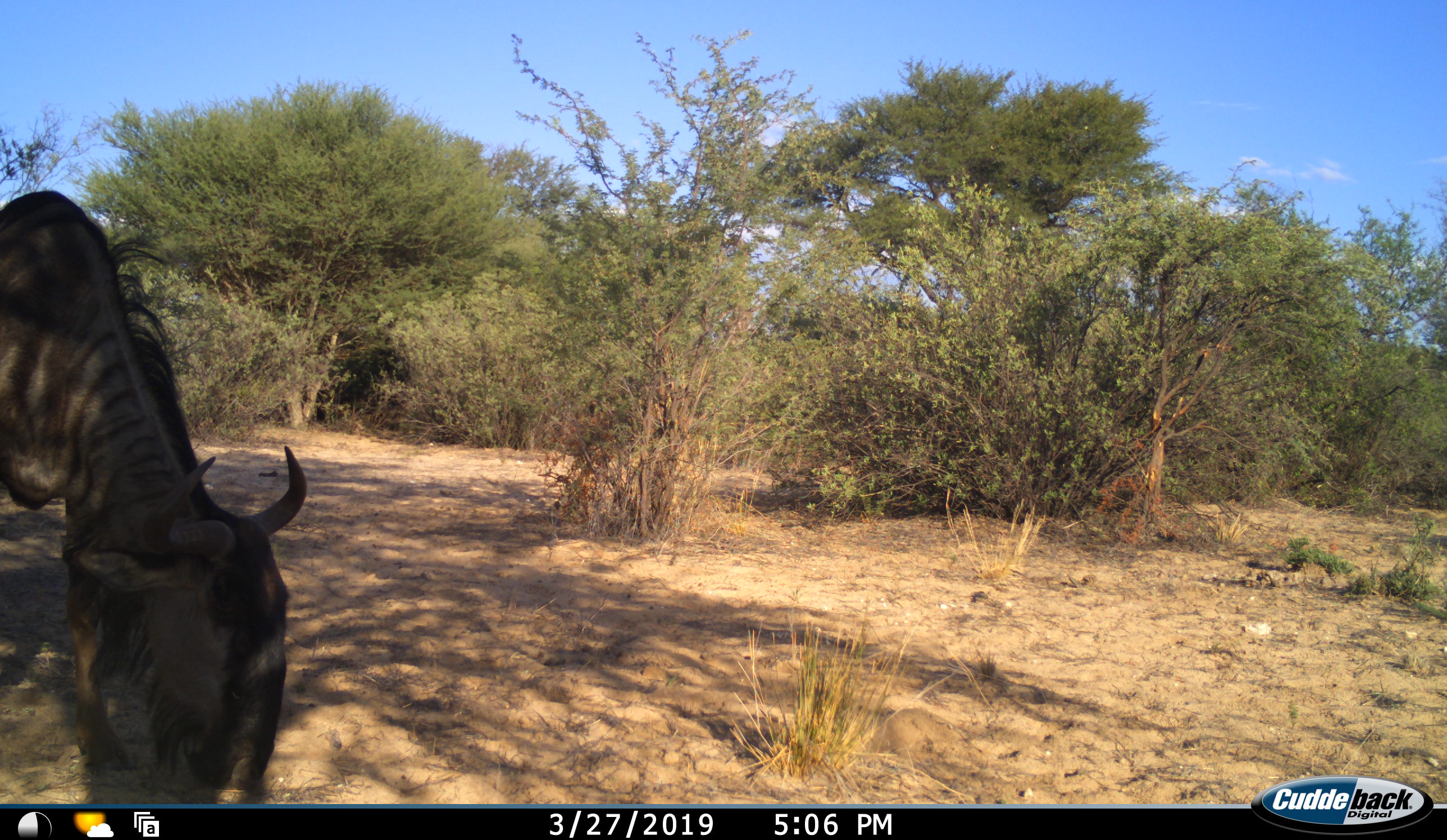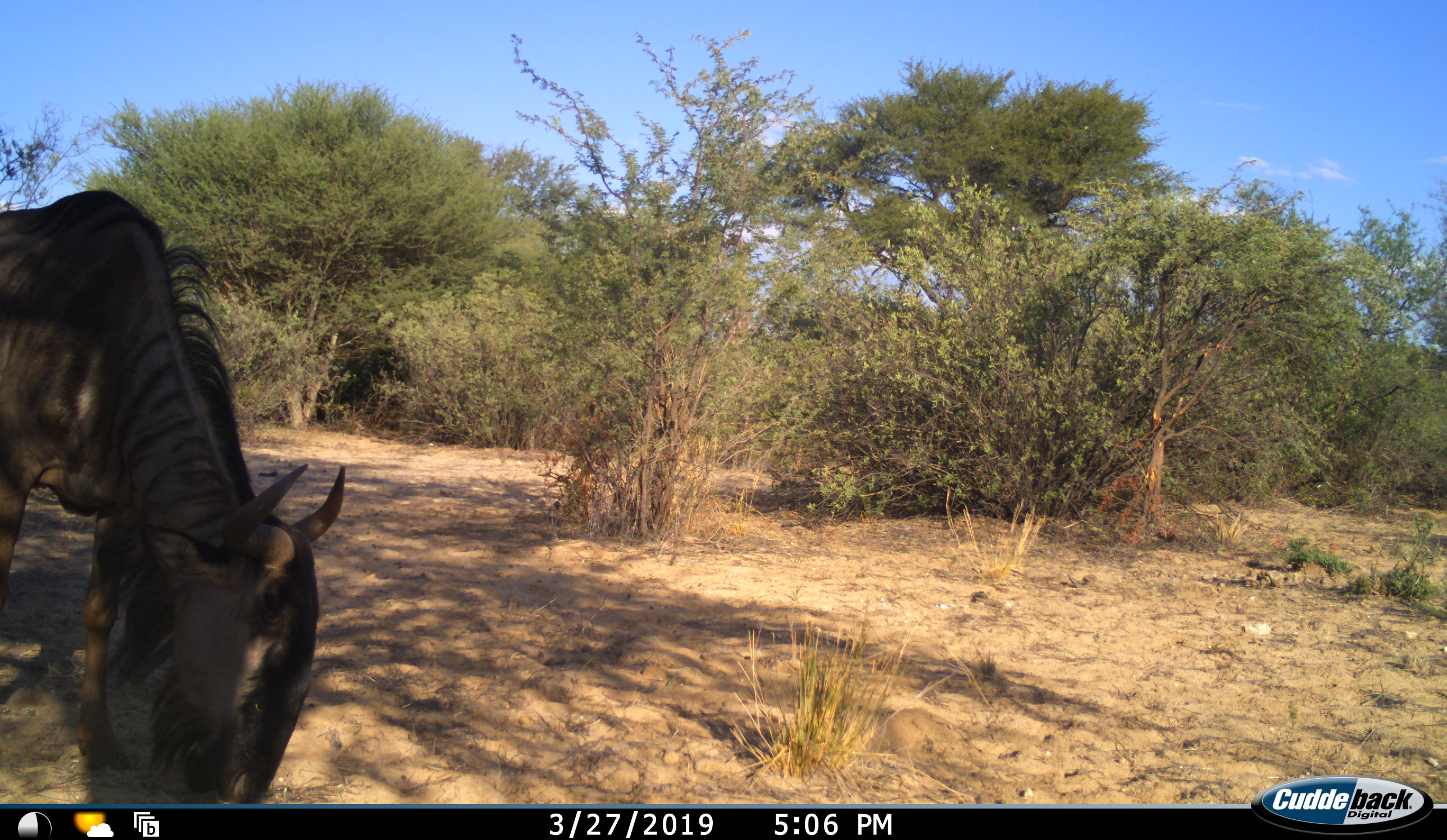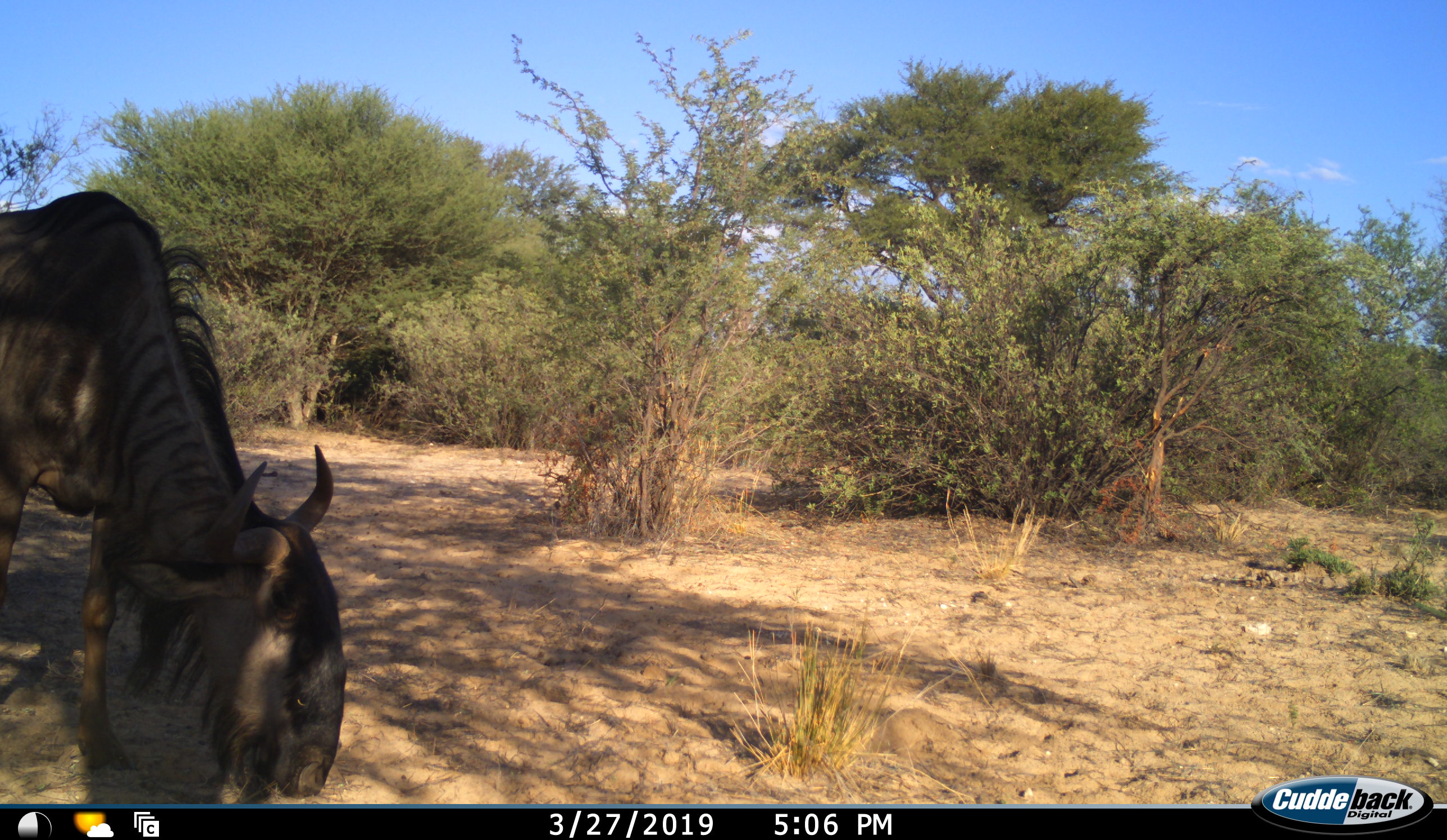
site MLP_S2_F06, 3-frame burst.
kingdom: Animalia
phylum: Chordata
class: Mammalia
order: Artiodactyla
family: Bovidae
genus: Connochaetes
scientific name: Connochaetes taurinus taurinus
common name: blue wildebeest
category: wildebeestblue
Wildebeestblue (blue wildebeest) (Connochaetes taurinus taurinus), count 1. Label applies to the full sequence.